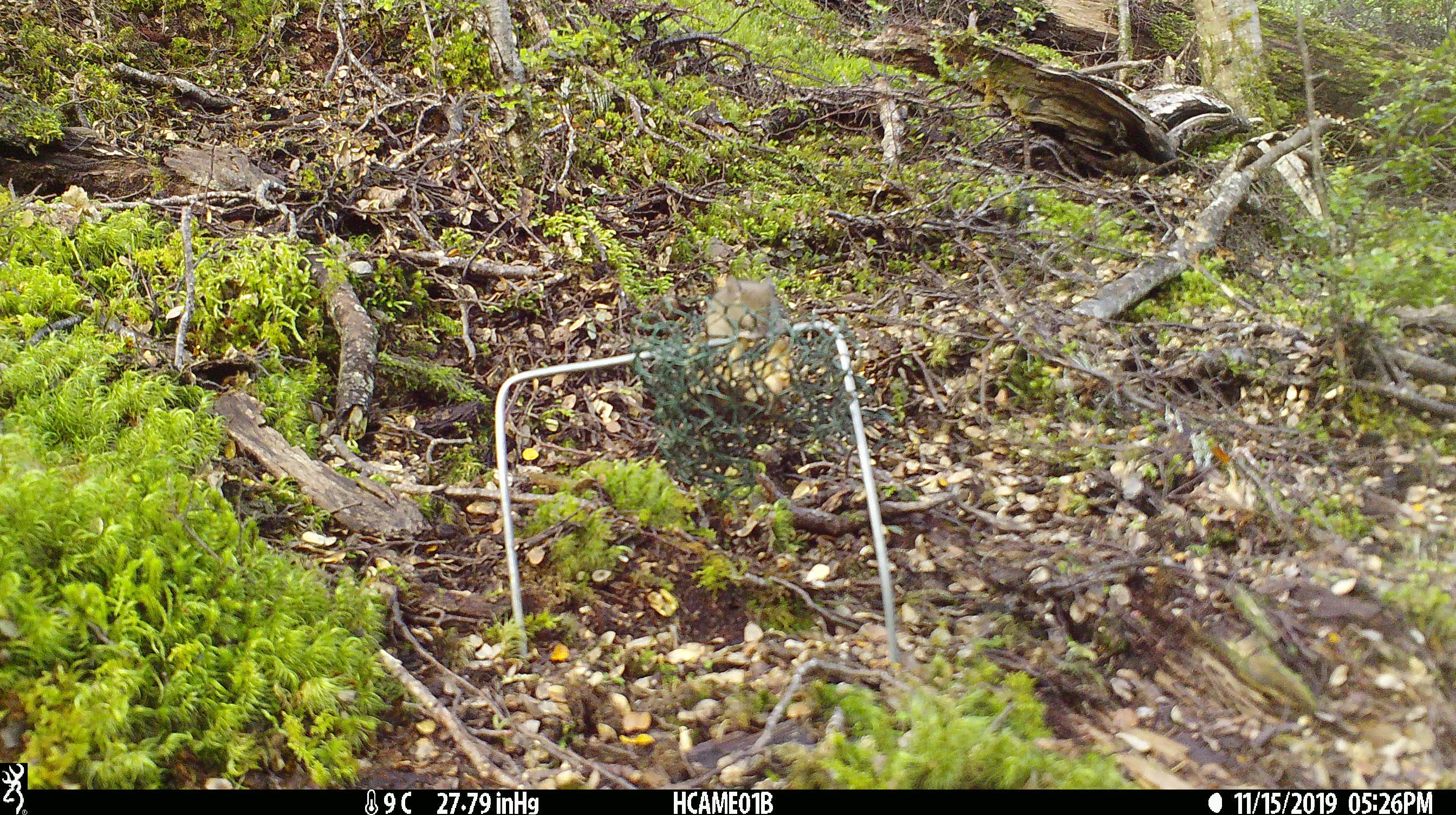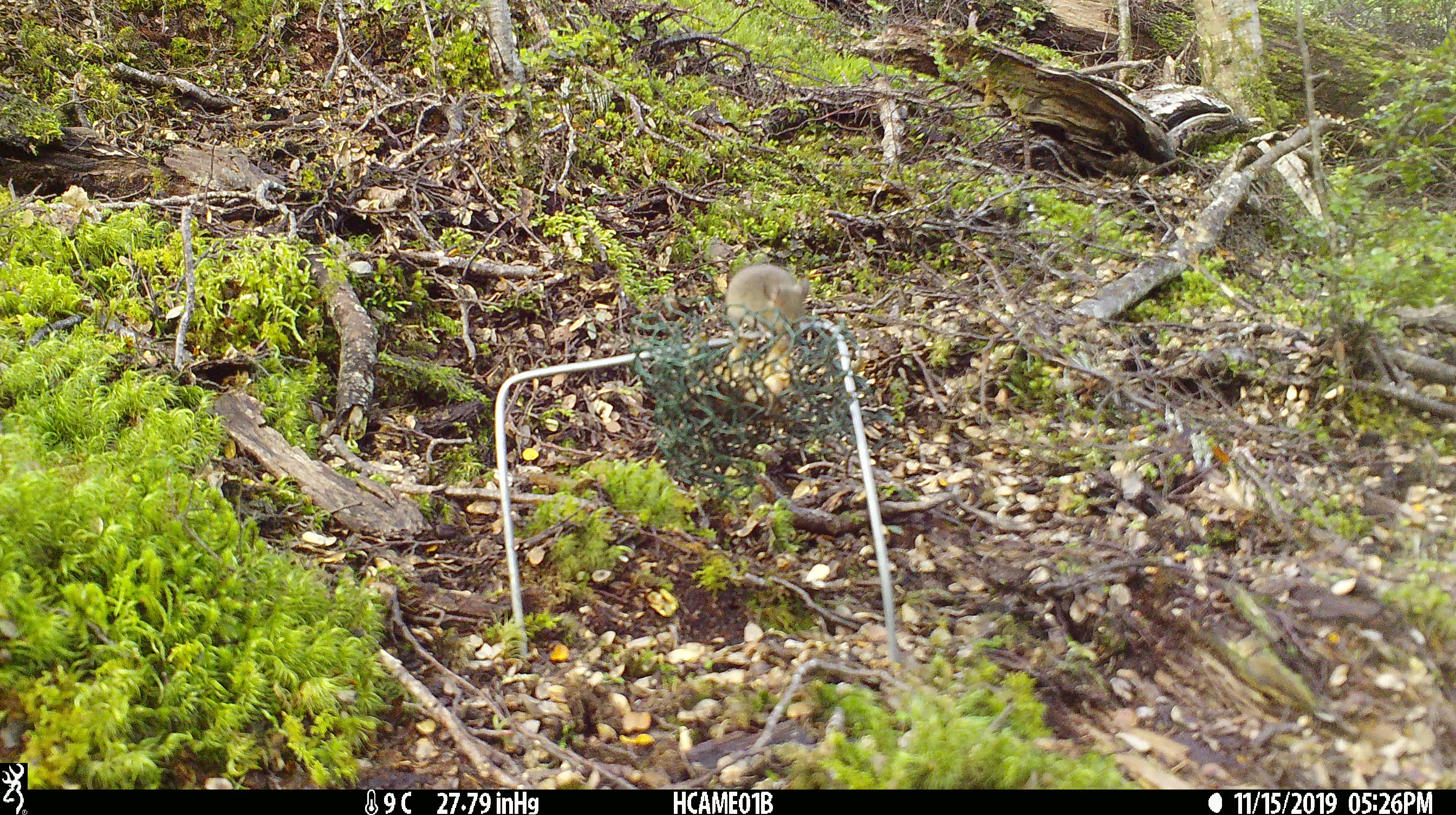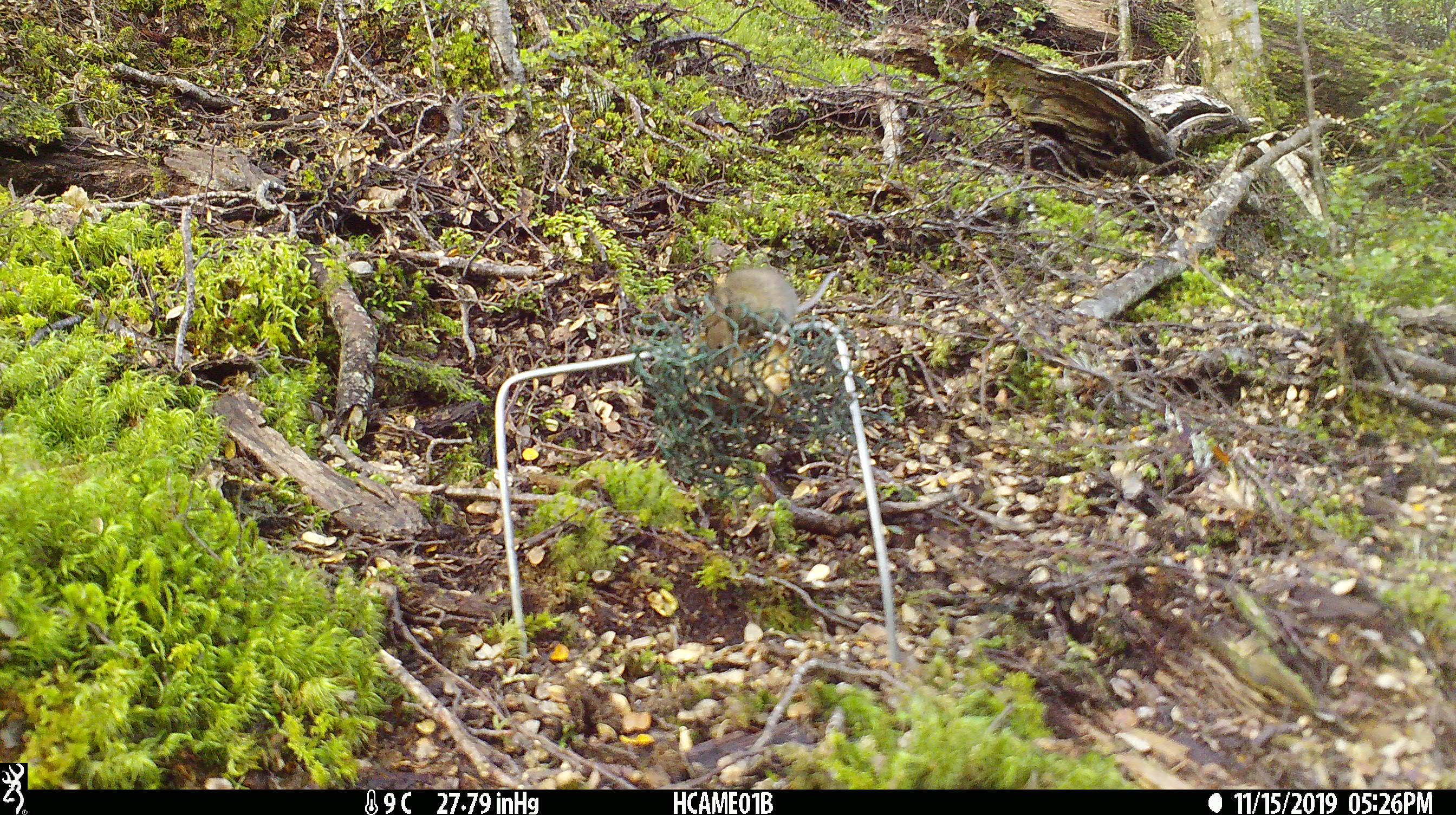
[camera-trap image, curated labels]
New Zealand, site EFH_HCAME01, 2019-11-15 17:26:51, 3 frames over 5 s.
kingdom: Animalia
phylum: Chordata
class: Mammalia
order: Rodentia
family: Muridae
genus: Mus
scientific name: Mus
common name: mouse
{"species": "mouse (Mus)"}